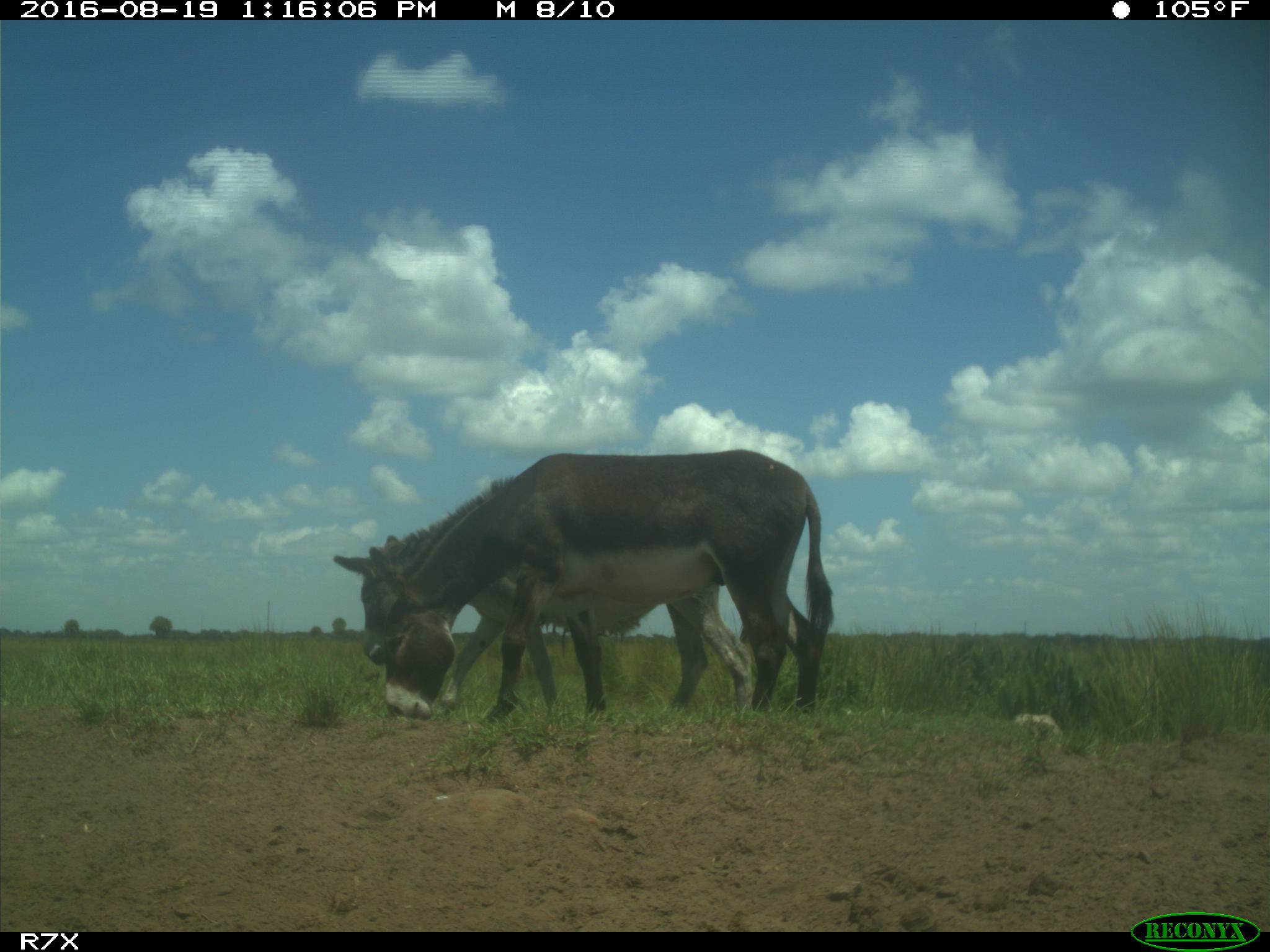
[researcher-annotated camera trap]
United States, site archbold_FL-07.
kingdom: Animalia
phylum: Chordata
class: Mammalia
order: Perissodactyla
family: Equidae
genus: Equus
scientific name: Equus africanus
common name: african wild ass